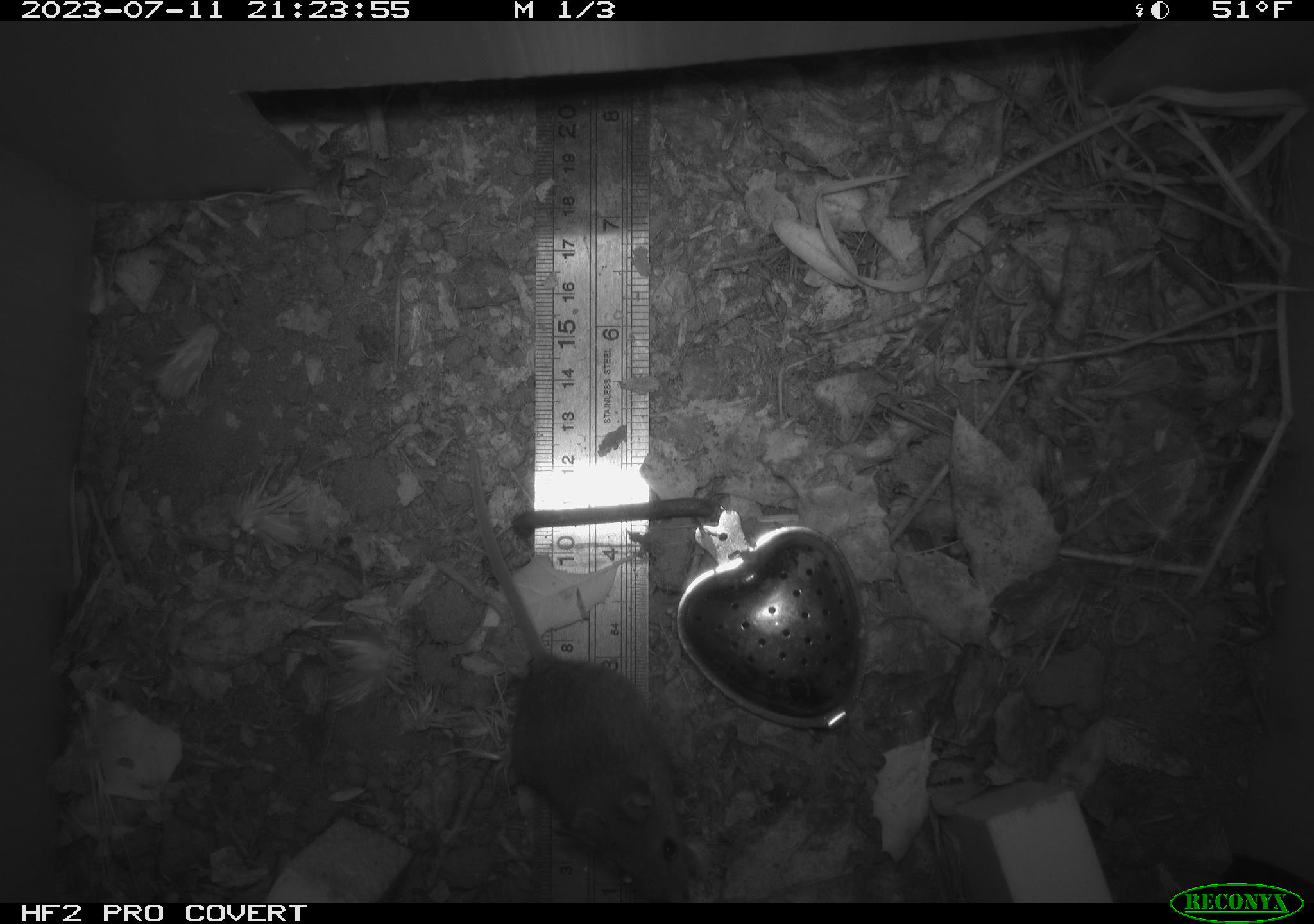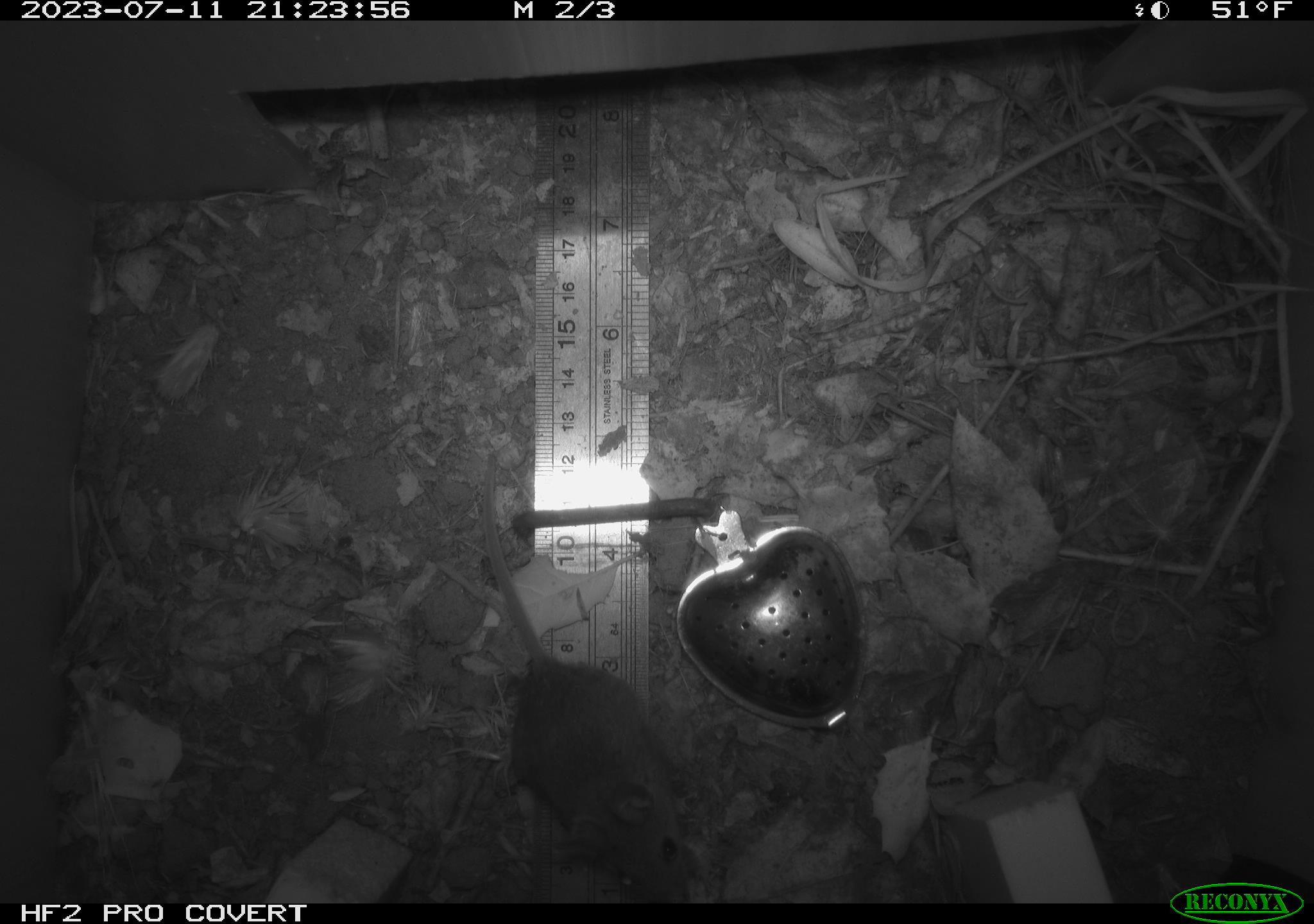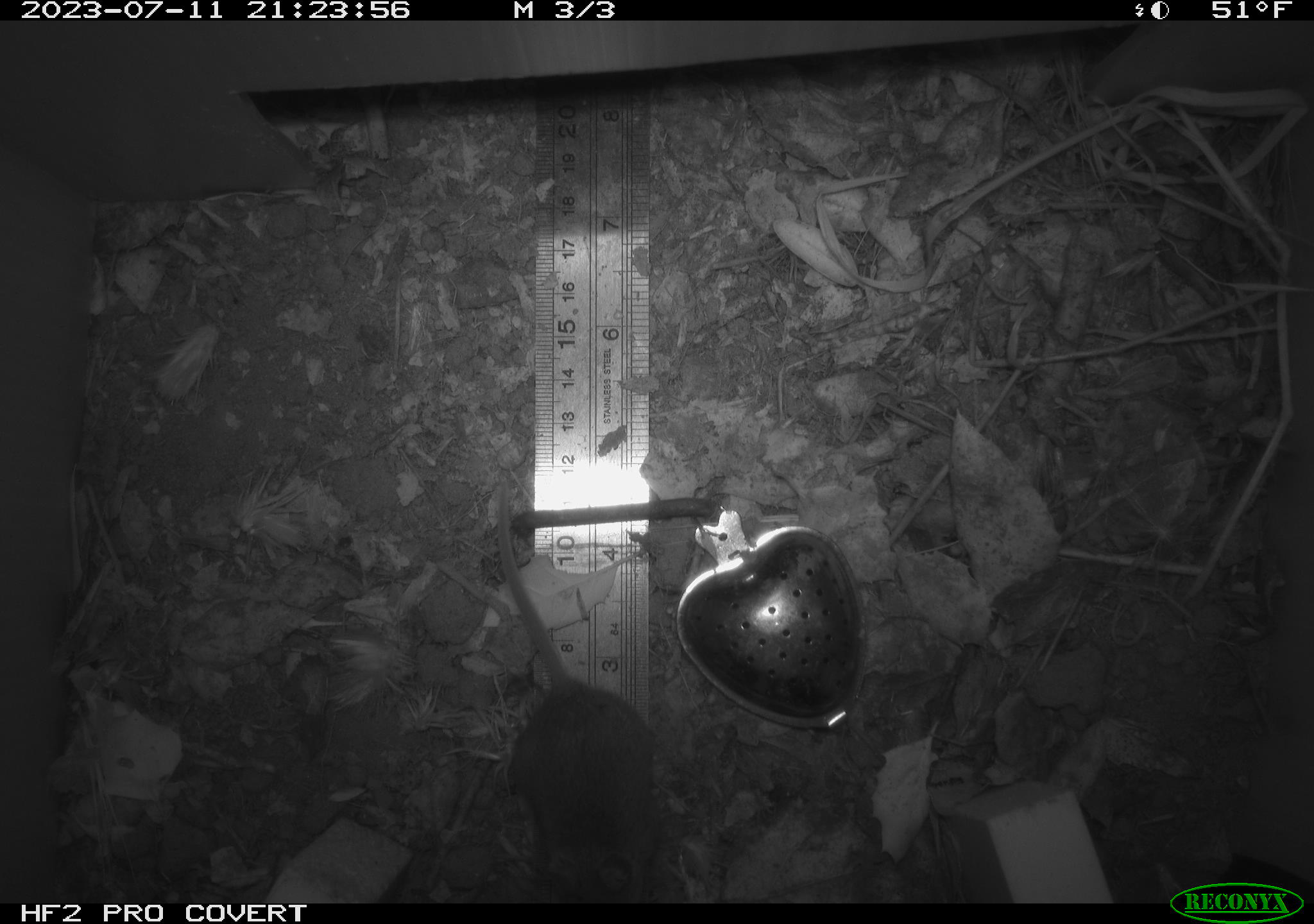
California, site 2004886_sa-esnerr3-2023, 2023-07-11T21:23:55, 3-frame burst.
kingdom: Animalia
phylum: Chordata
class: Mammalia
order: Rodentia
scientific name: Rodentia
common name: mouse species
Mouse species (Rodentia).